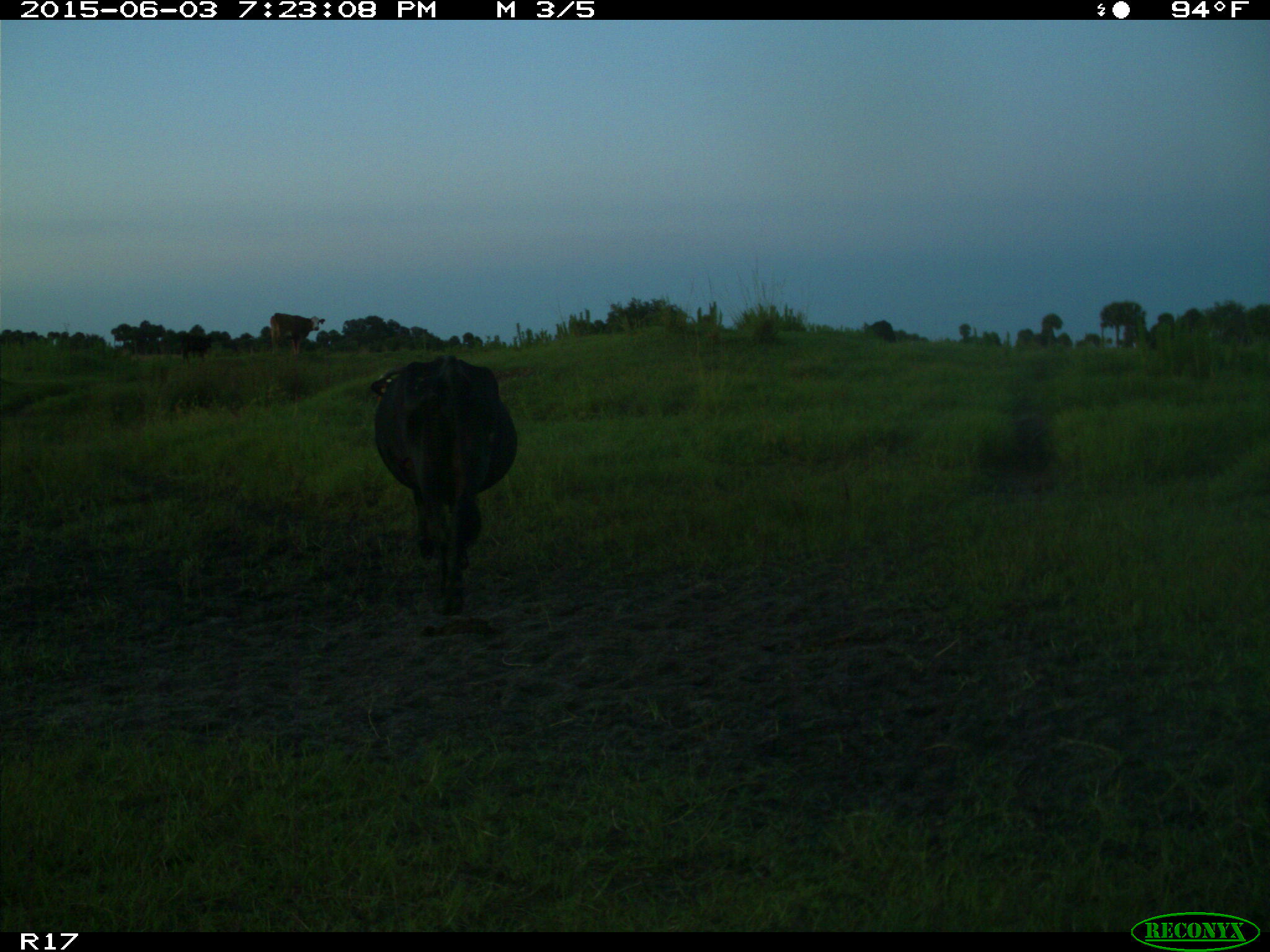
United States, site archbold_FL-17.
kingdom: Animalia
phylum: Chordata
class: Mammalia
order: Artiodactyla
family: Bovidae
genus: Bos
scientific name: Bos taurus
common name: domestic cow